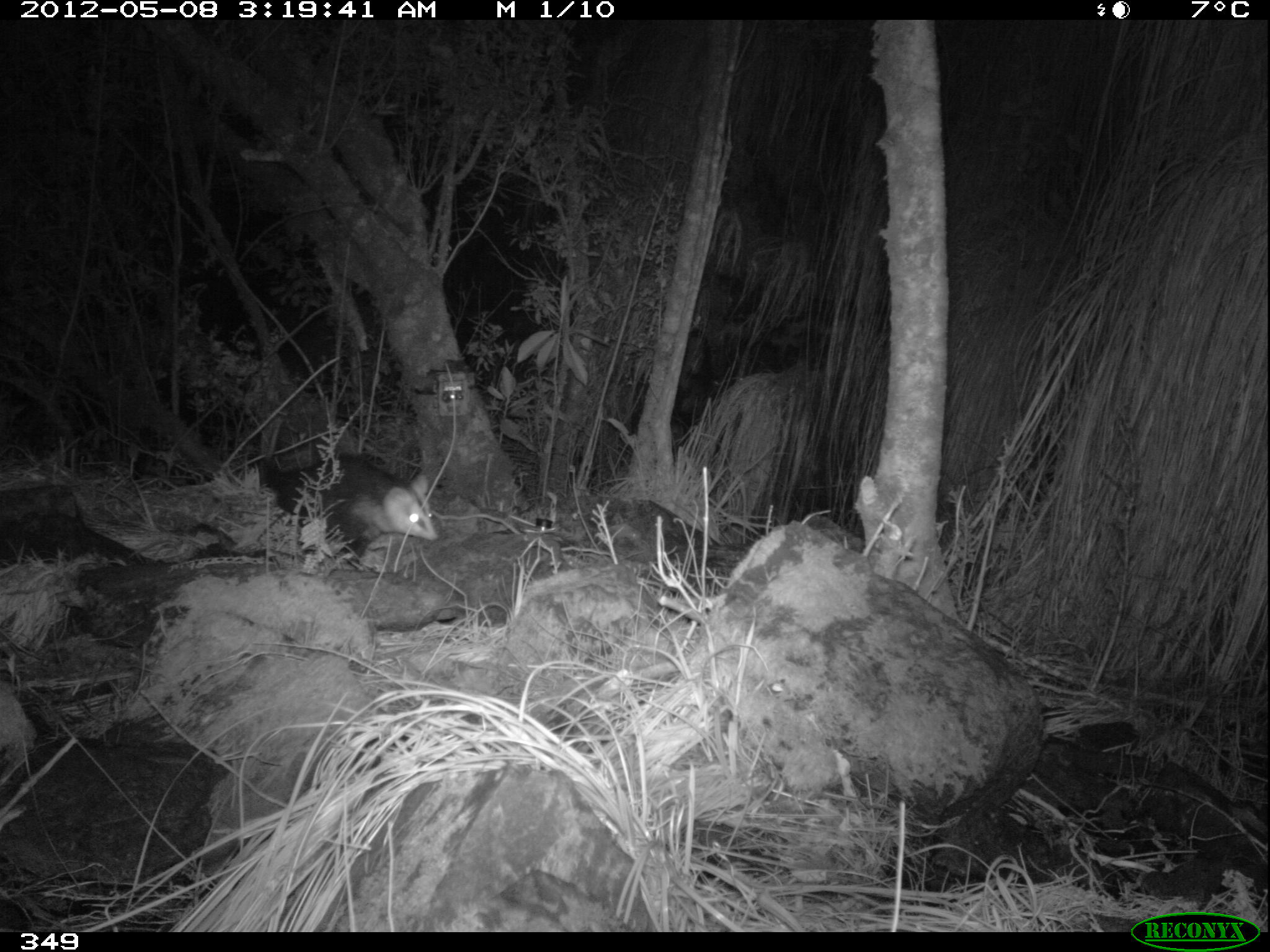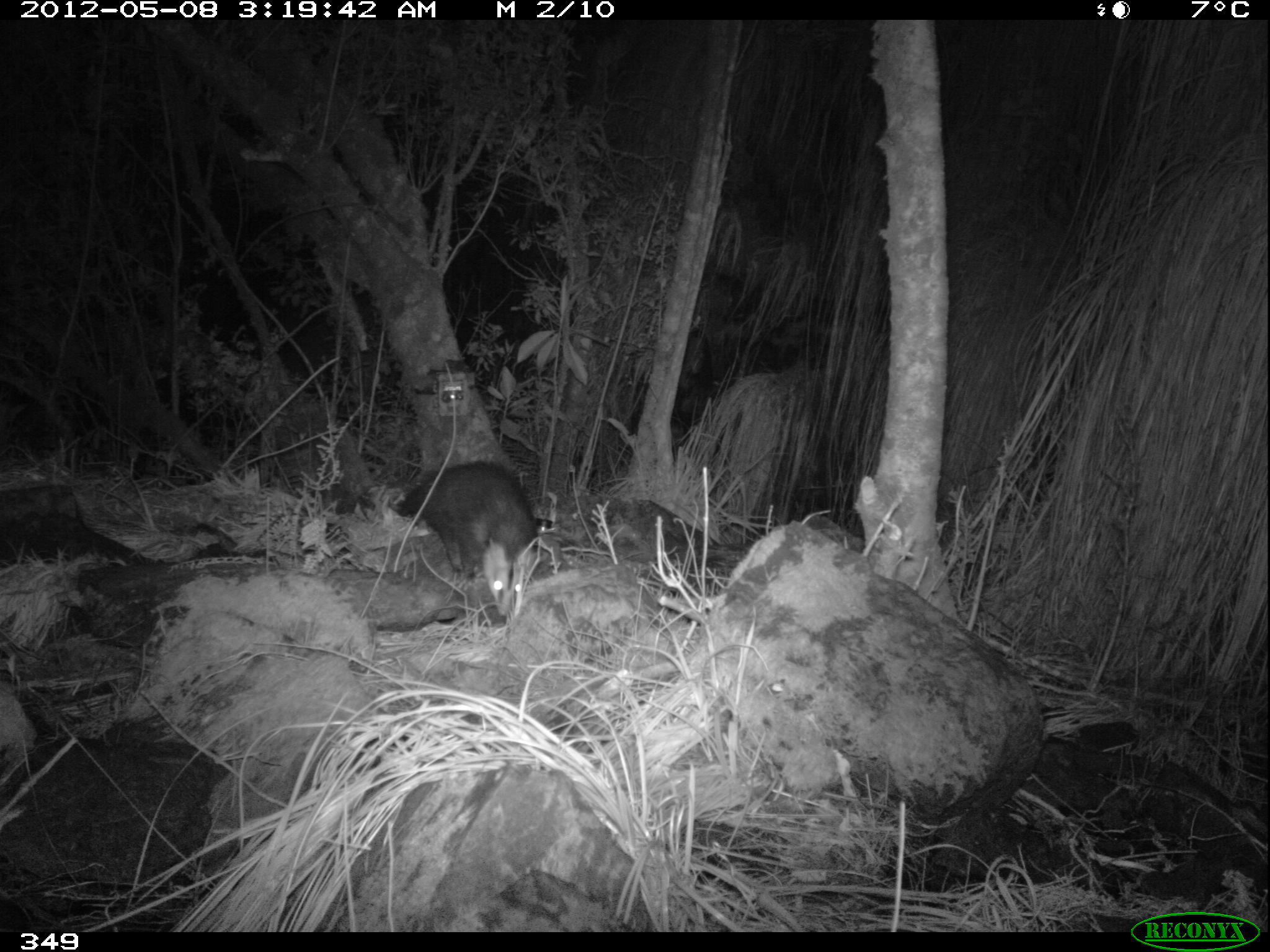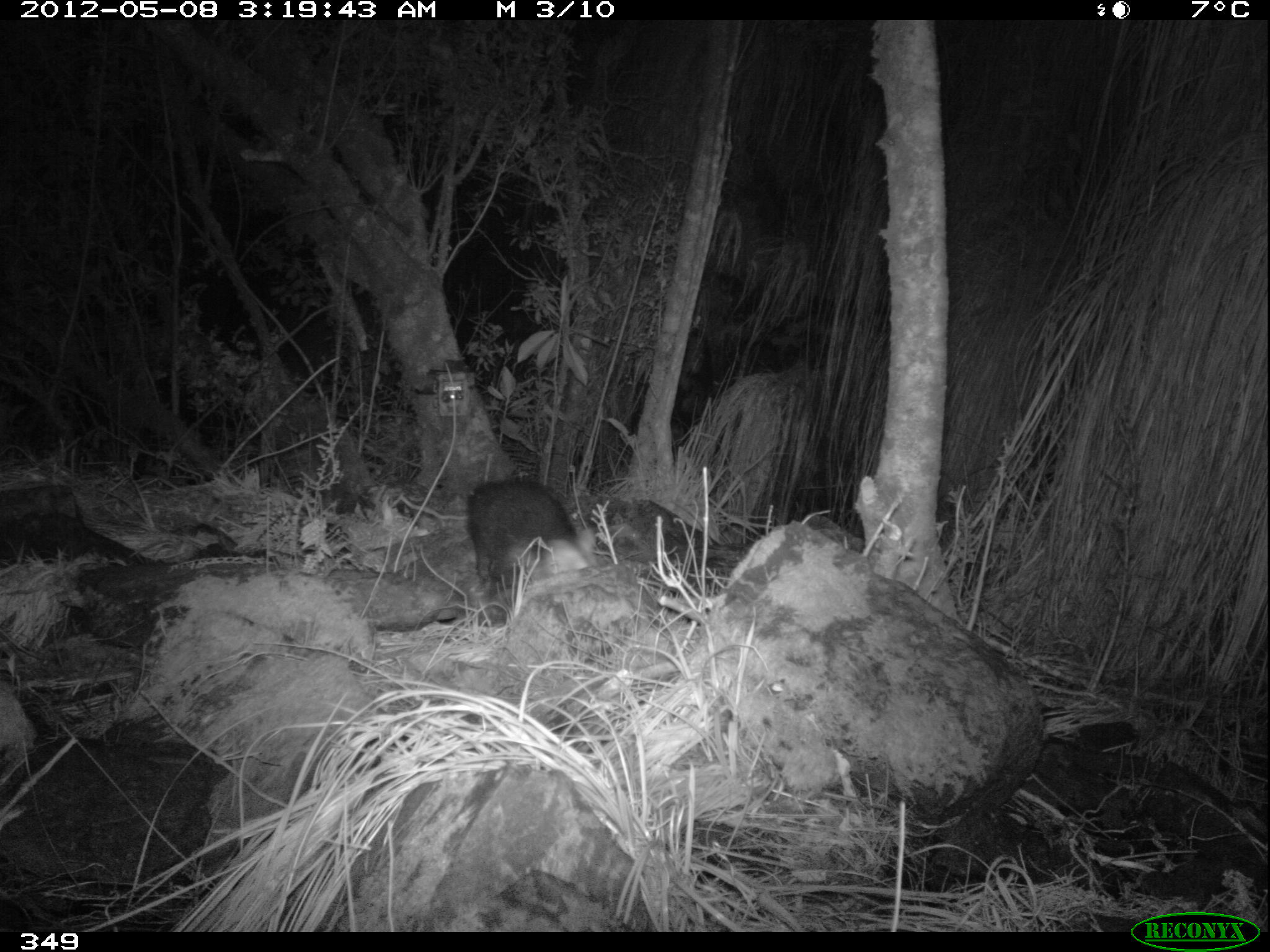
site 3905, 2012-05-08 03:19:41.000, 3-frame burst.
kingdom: Animalia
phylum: Chordata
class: Mammalia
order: Didelphimorphia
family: Didelphidae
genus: Didelphis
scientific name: Didelphis pernigra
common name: andean white-eared opossum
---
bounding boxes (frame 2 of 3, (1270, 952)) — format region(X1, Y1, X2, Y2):
didelphis pernigra: region(387, 459, 539, 618)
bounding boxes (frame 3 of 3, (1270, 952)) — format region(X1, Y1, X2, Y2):
didelphis pernigra: region(464, 477, 595, 625)